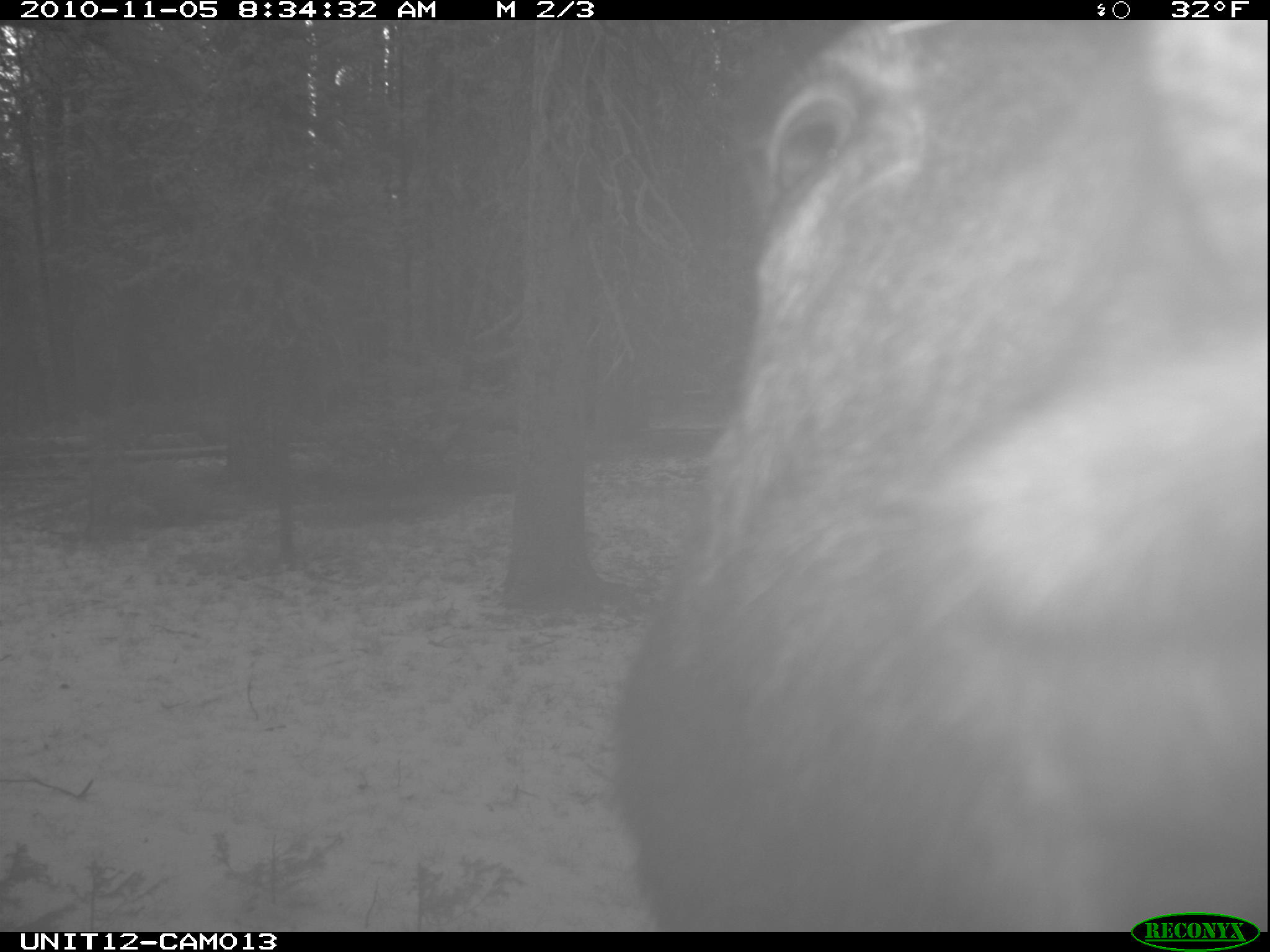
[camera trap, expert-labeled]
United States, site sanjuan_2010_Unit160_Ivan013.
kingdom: Animalia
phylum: Chordata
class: Mammalia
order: Artiodactyla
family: Cervidae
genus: Alces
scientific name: Alces alces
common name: moose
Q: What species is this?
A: Alces alces (moose).